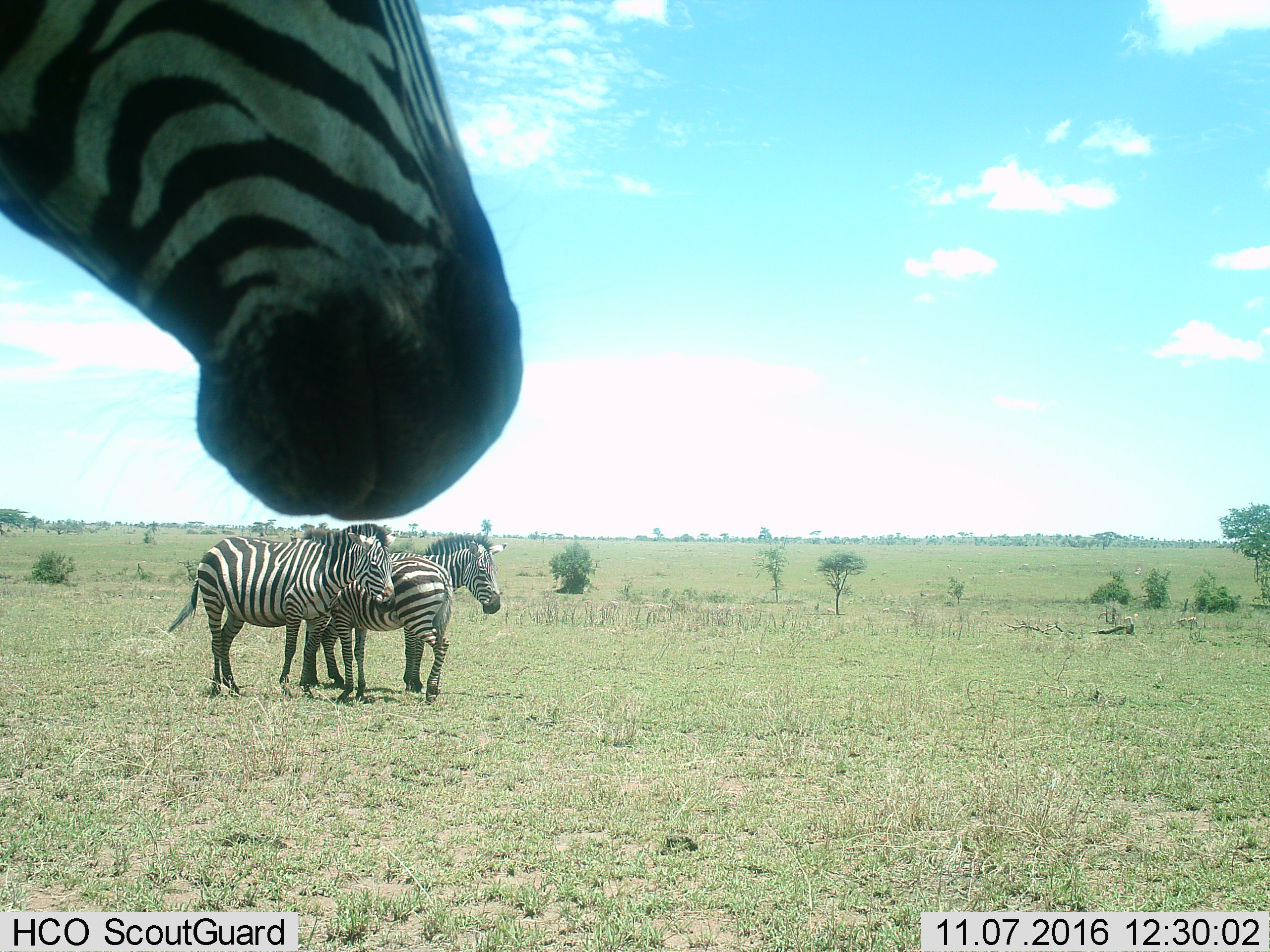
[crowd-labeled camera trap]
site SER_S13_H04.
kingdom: Animalia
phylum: Chordata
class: Mammalia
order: Perissodactyla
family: Equidae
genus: Equus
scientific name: Equus quagga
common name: plains zebra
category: zebraplains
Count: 4.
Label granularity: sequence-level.